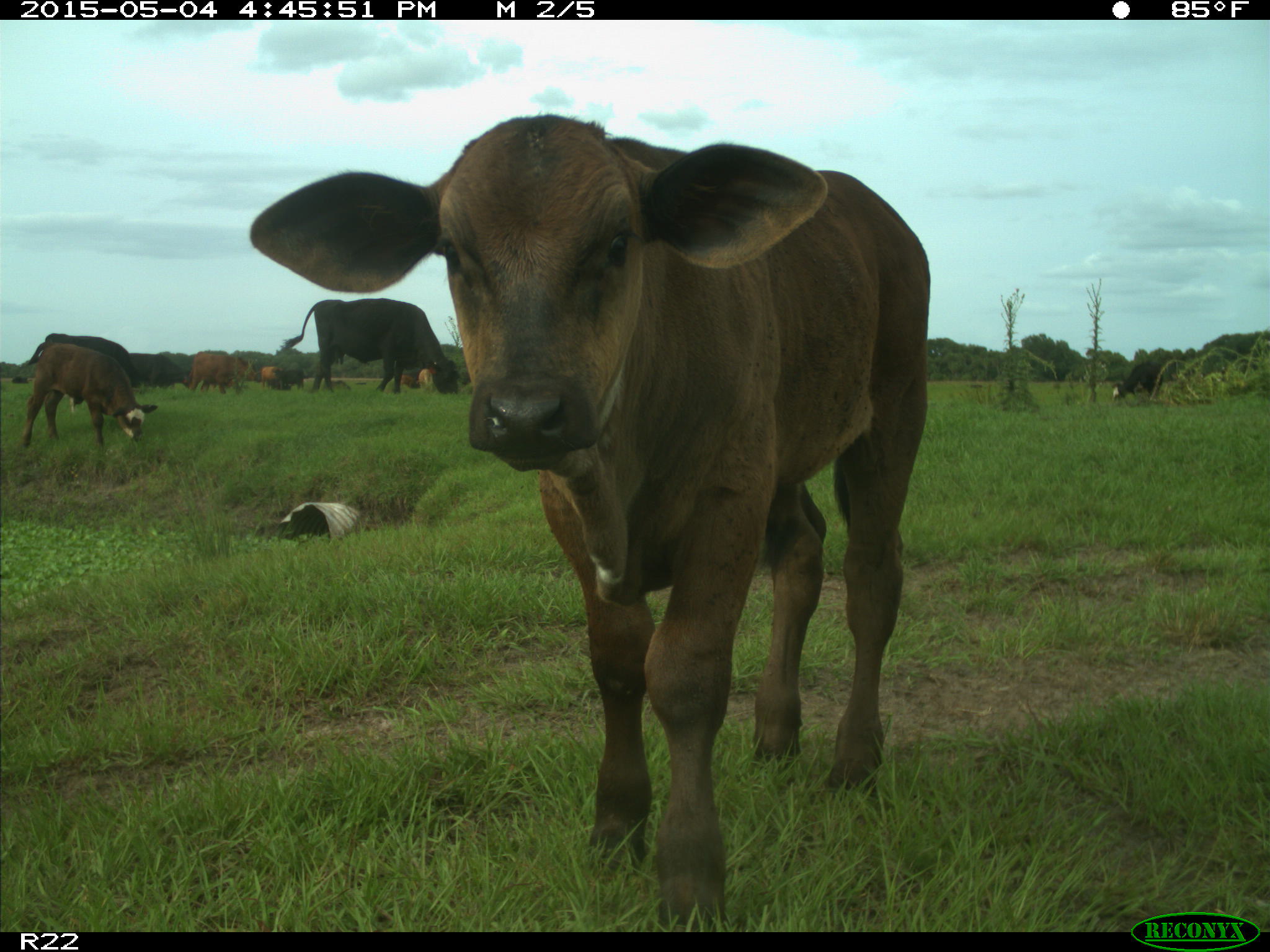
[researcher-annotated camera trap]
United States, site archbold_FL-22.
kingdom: Animalia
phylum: Chordata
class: Mammalia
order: Artiodactyla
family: Bovidae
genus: Bos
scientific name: Bos taurus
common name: domestic cow